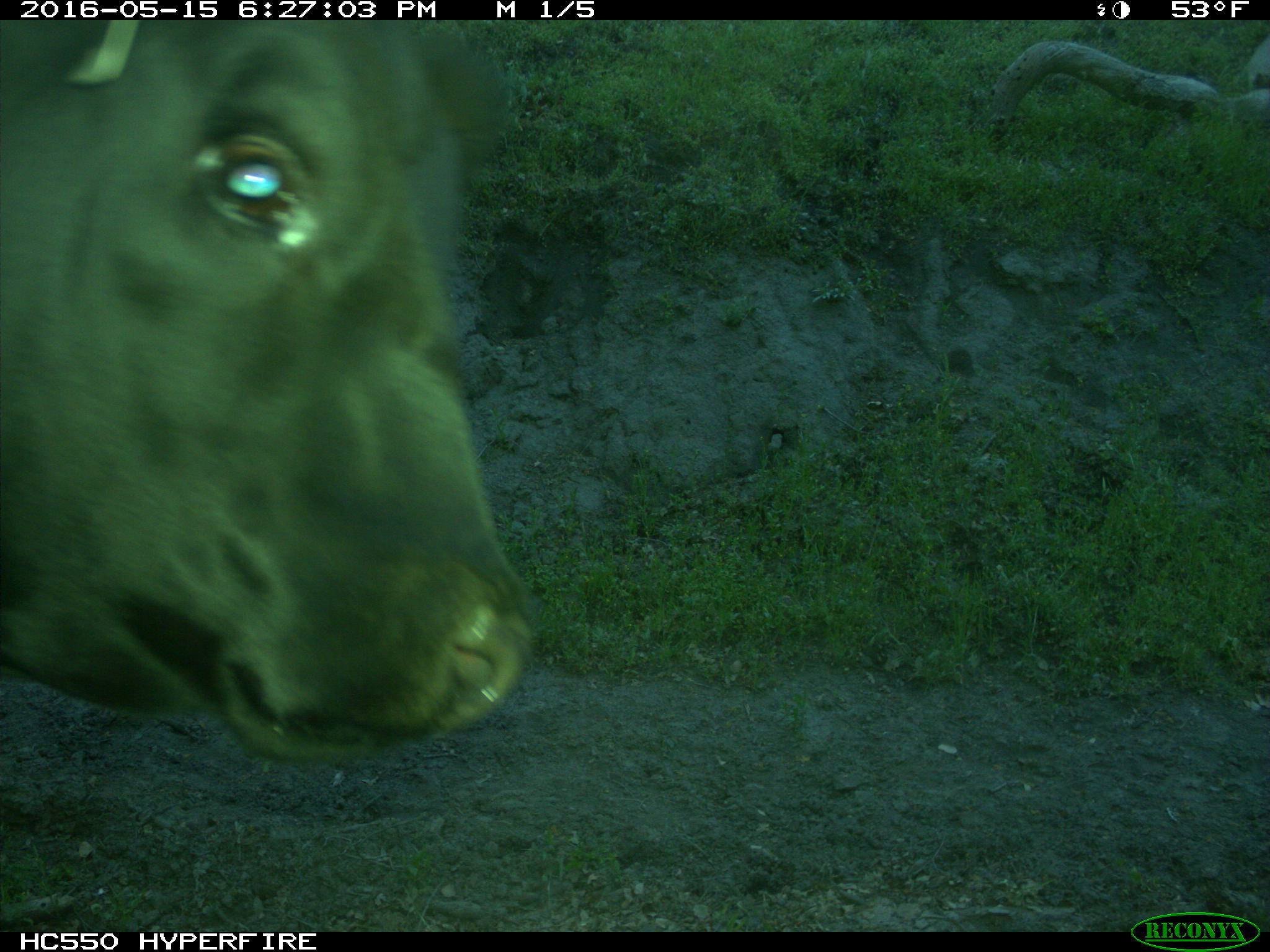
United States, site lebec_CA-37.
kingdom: Animalia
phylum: Chordata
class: Mammalia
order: Artiodactyla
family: Bovidae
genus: Bos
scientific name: Bos taurus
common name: domestic cow